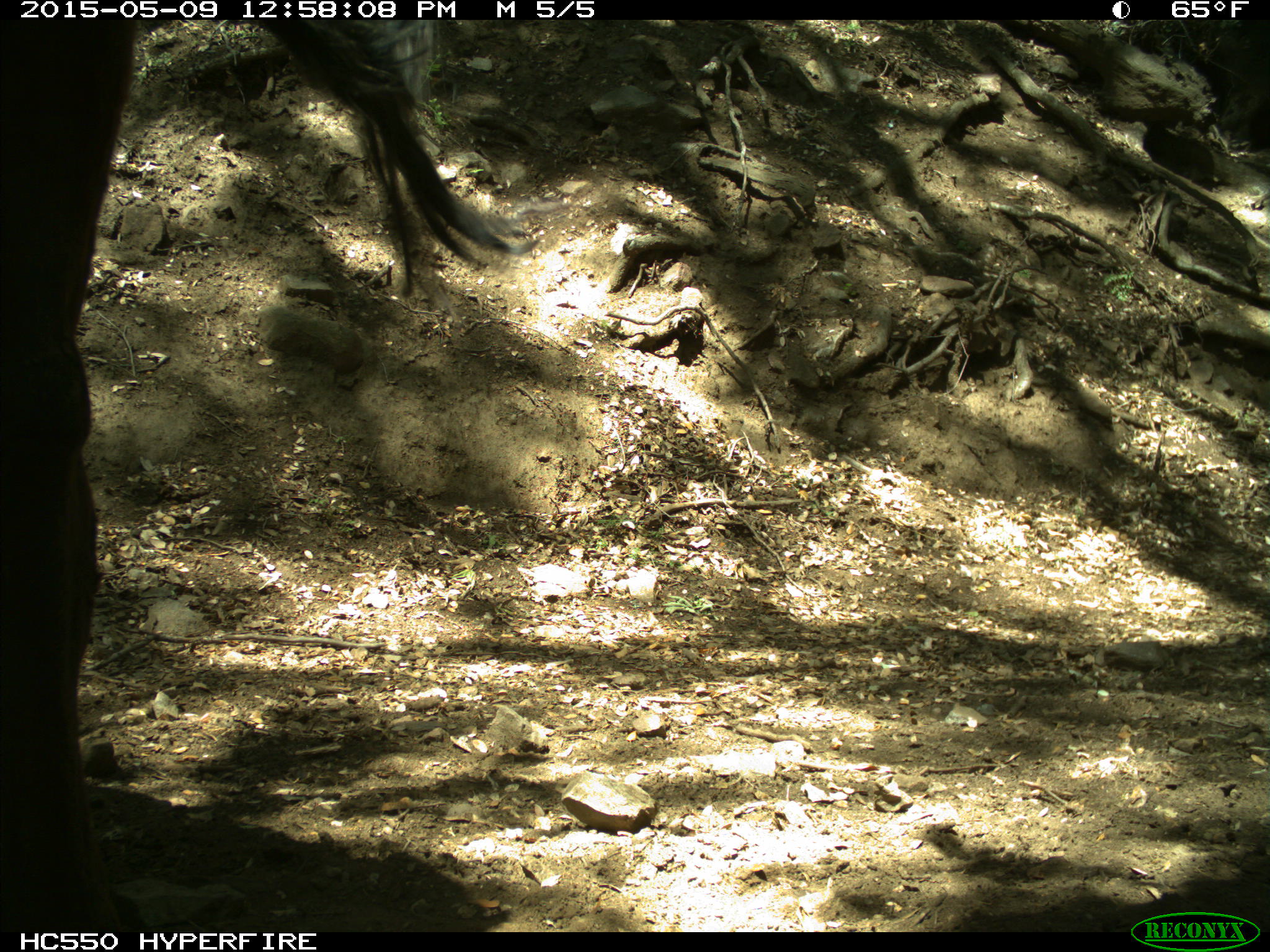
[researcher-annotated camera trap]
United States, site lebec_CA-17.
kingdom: Animalia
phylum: Chordata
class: Mammalia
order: Artiodactyla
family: Bovidae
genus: Bos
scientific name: Bos taurus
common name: domestic cow